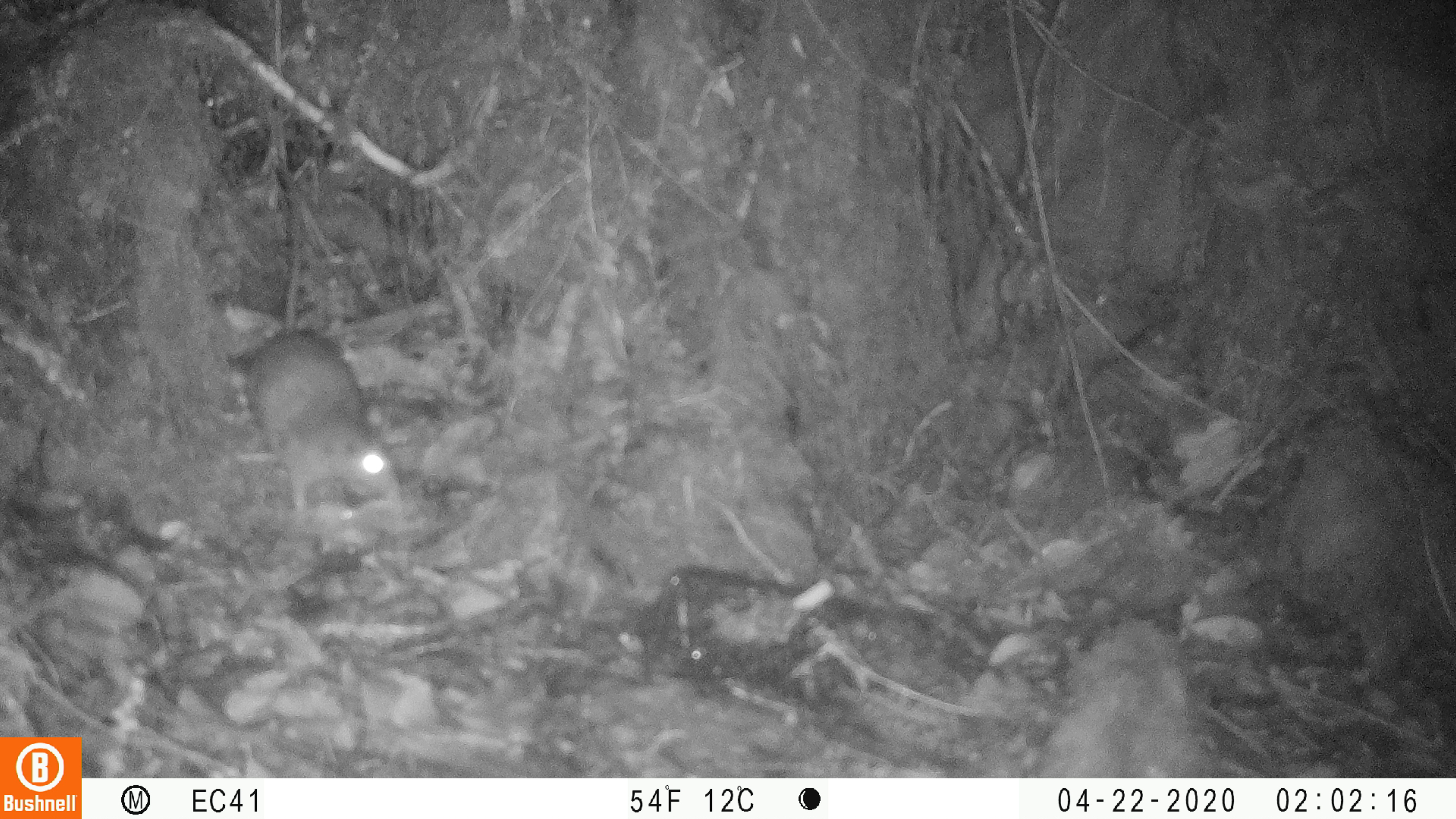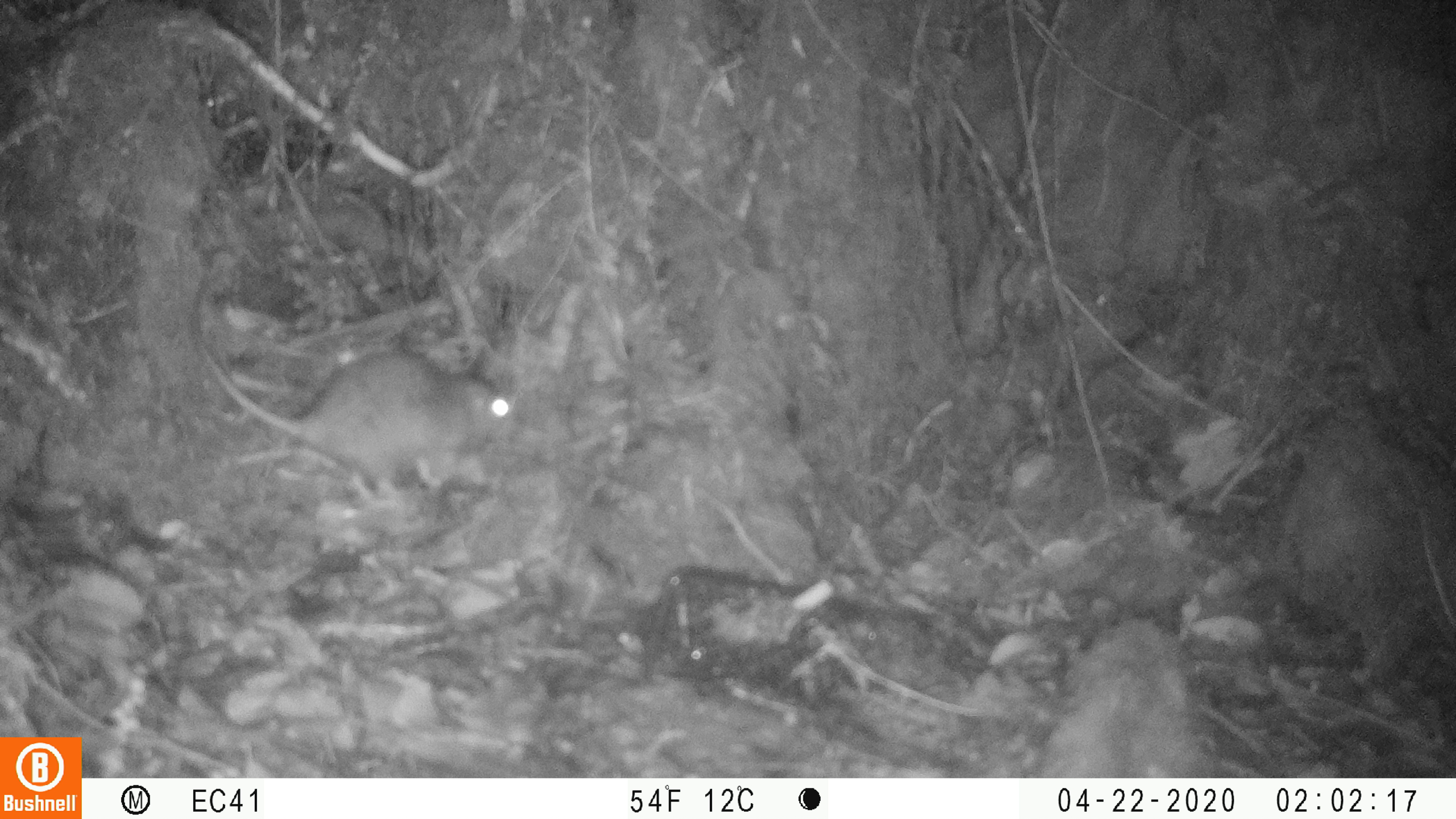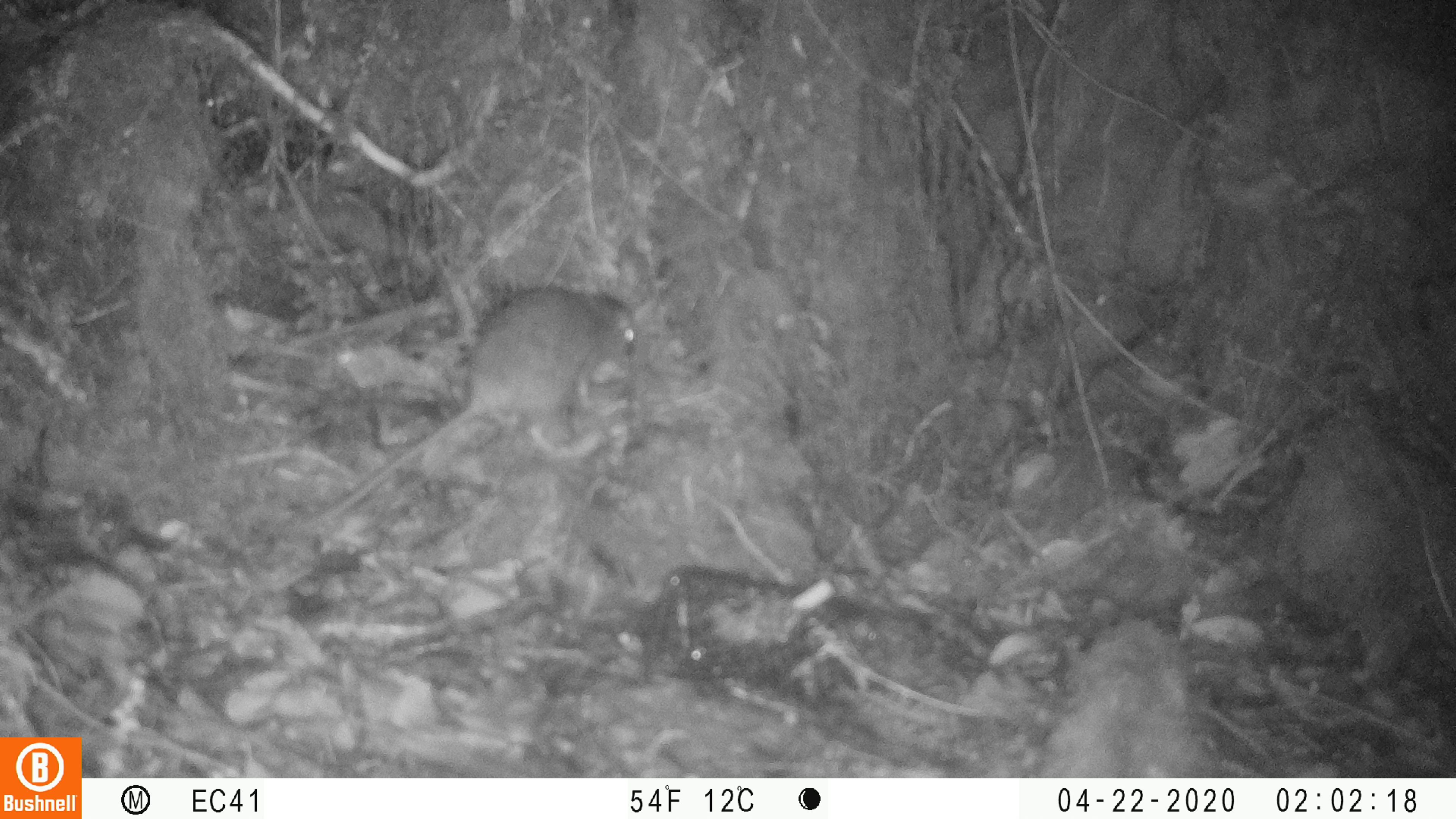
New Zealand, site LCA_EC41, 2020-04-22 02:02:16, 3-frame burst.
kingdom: Animalia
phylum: Chordata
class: Mammalia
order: Rodentia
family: Muridae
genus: Rattus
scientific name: Rattus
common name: rat